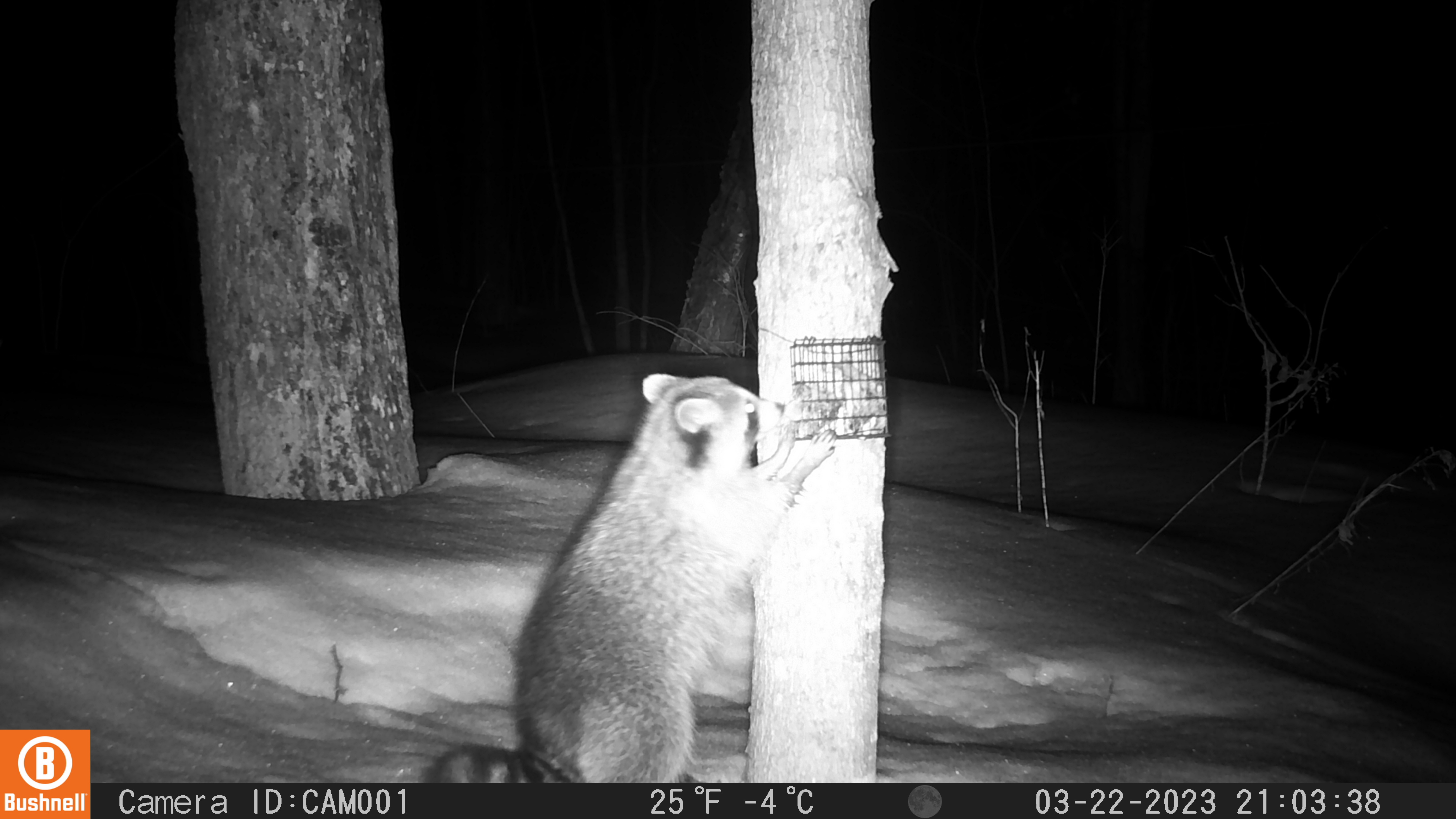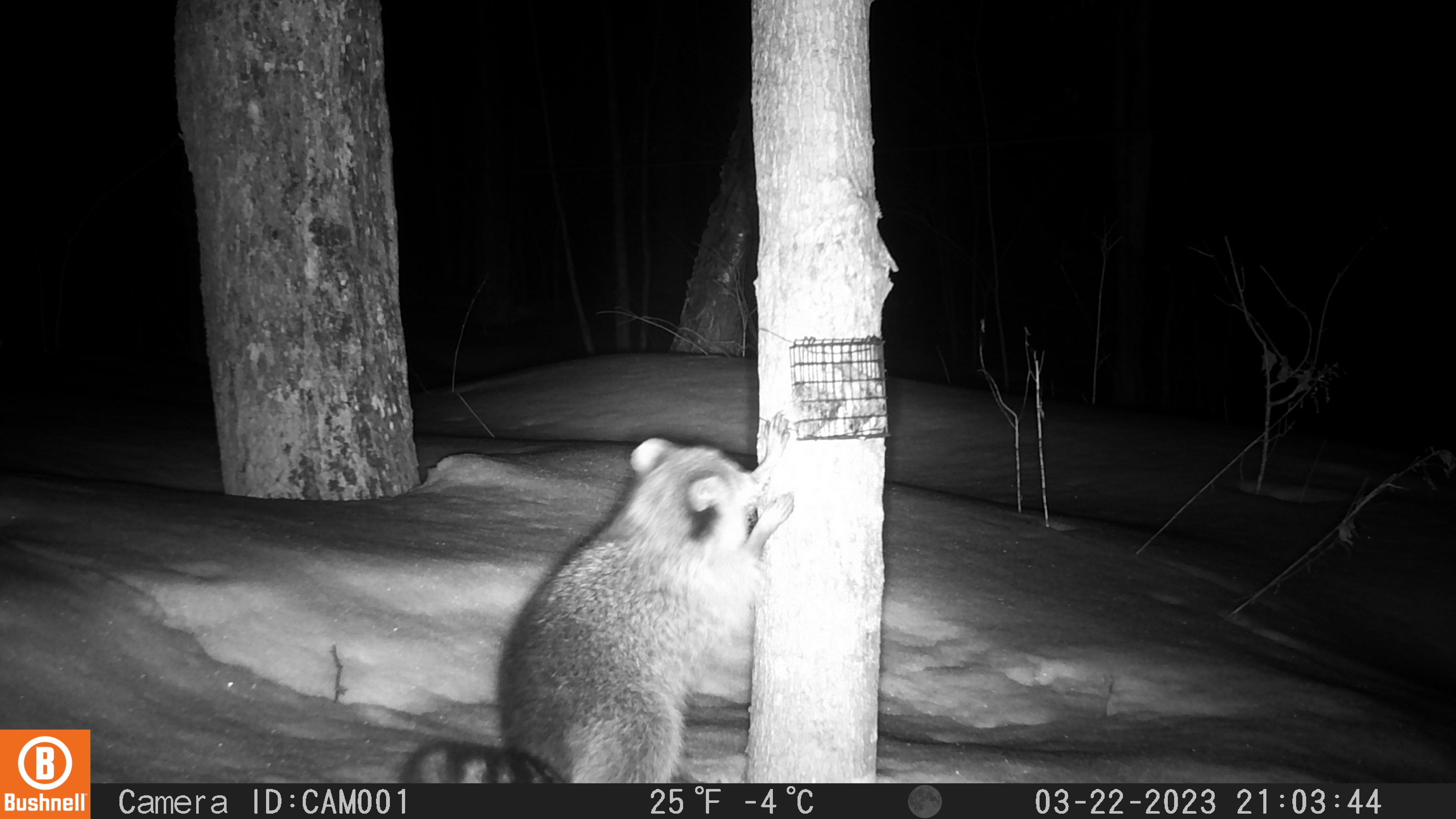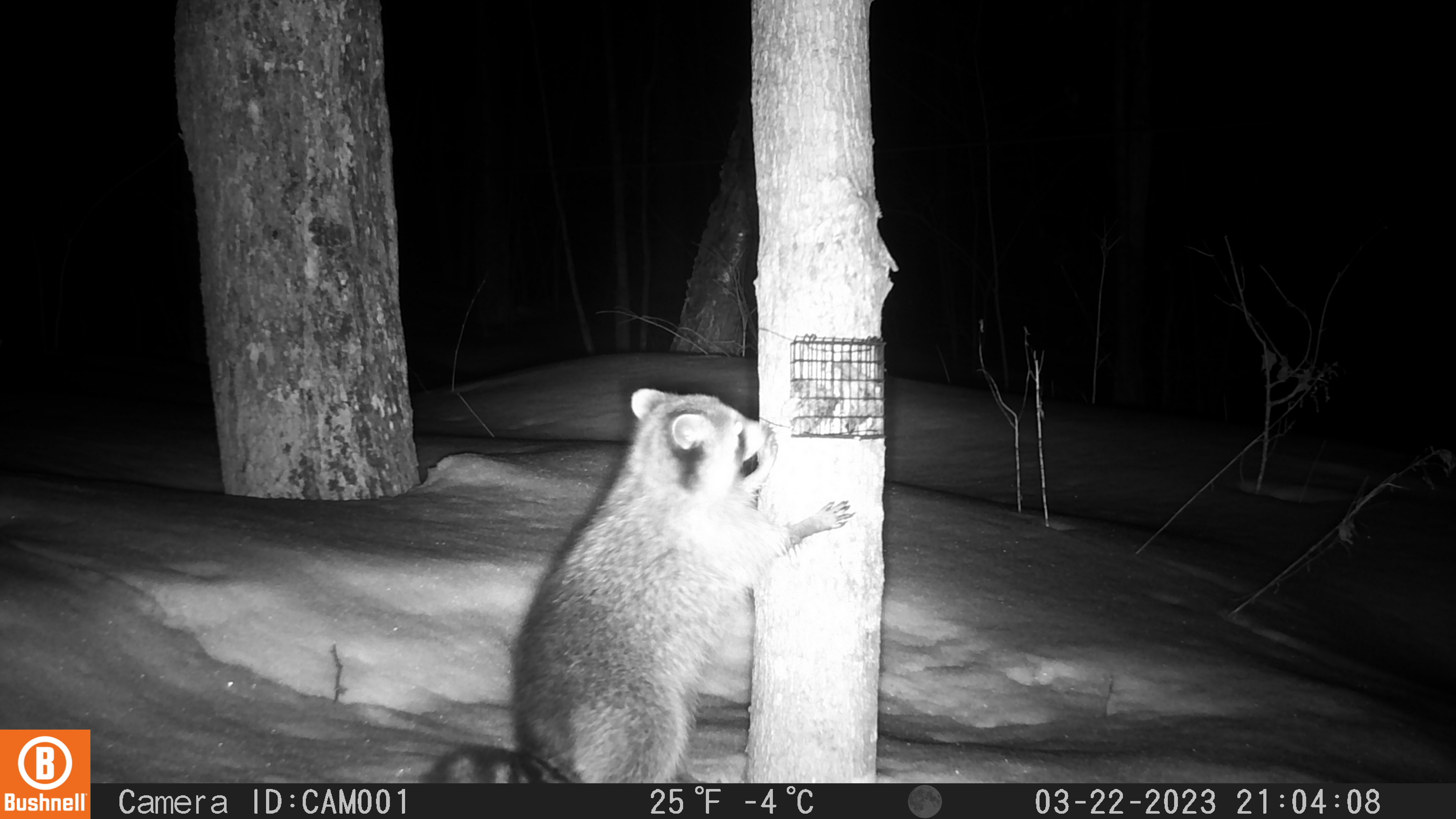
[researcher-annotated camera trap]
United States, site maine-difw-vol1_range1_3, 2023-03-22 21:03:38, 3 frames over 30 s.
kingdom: Animalia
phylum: Chordata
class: Mammalia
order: Carnivora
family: Procyonidae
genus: Procyon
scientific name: Procyon lotor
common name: raccoon